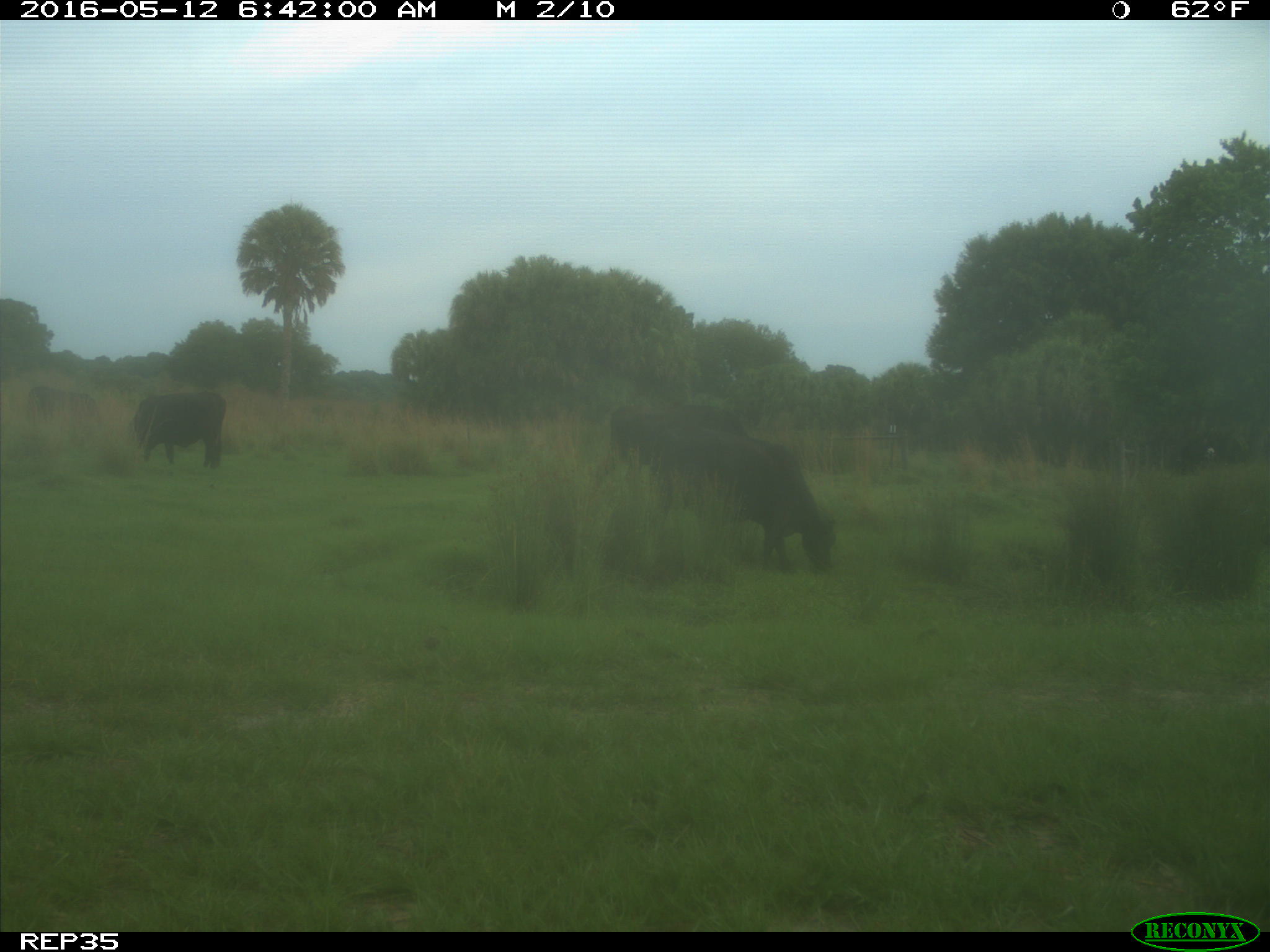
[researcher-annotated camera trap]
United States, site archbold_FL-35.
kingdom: Animalia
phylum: Chordata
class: Mammalia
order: Artiodactyla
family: Bovidae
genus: Bos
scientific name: Bos taurus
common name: domestic cow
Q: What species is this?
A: Bos taurus (domestic cow).